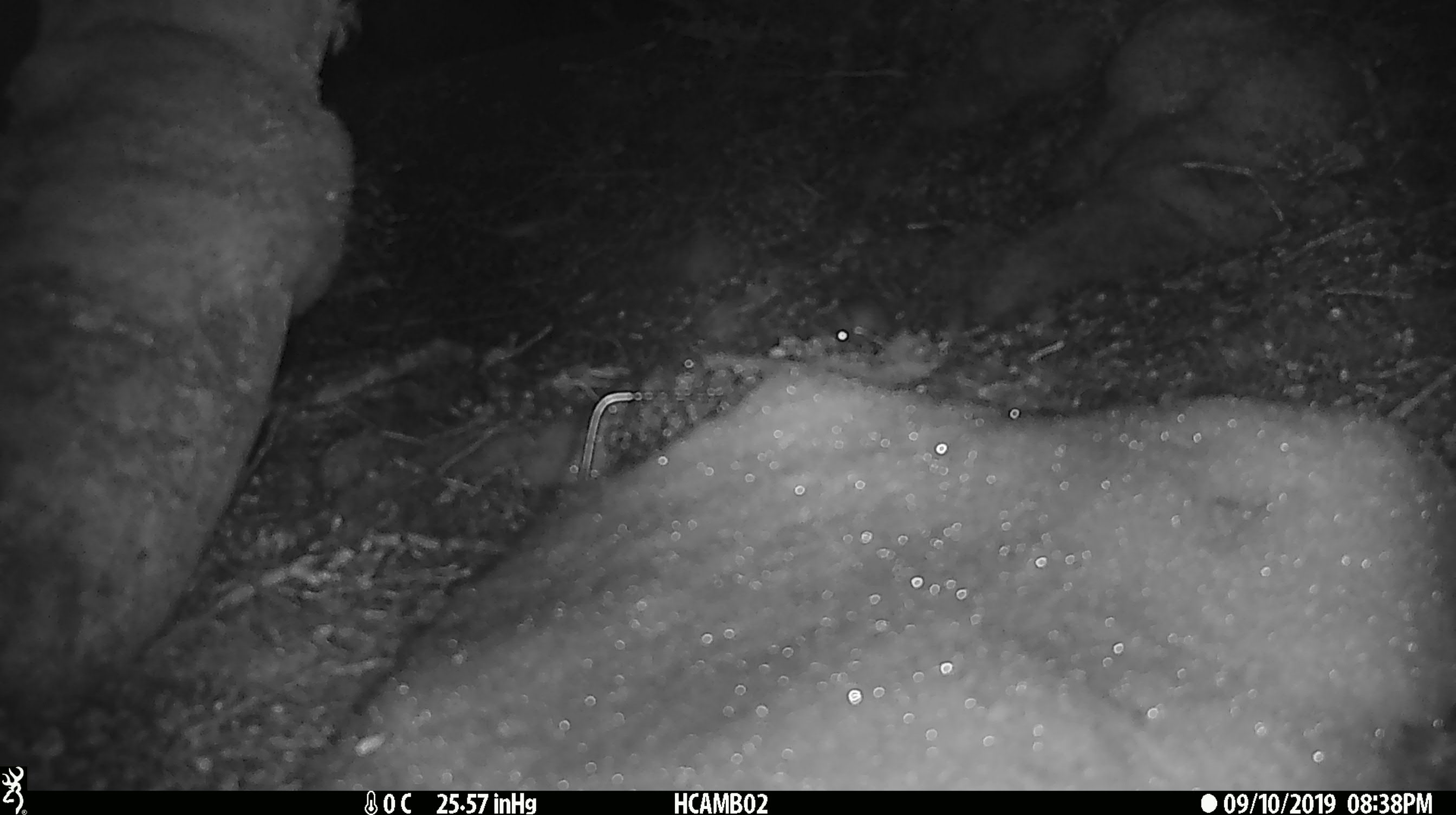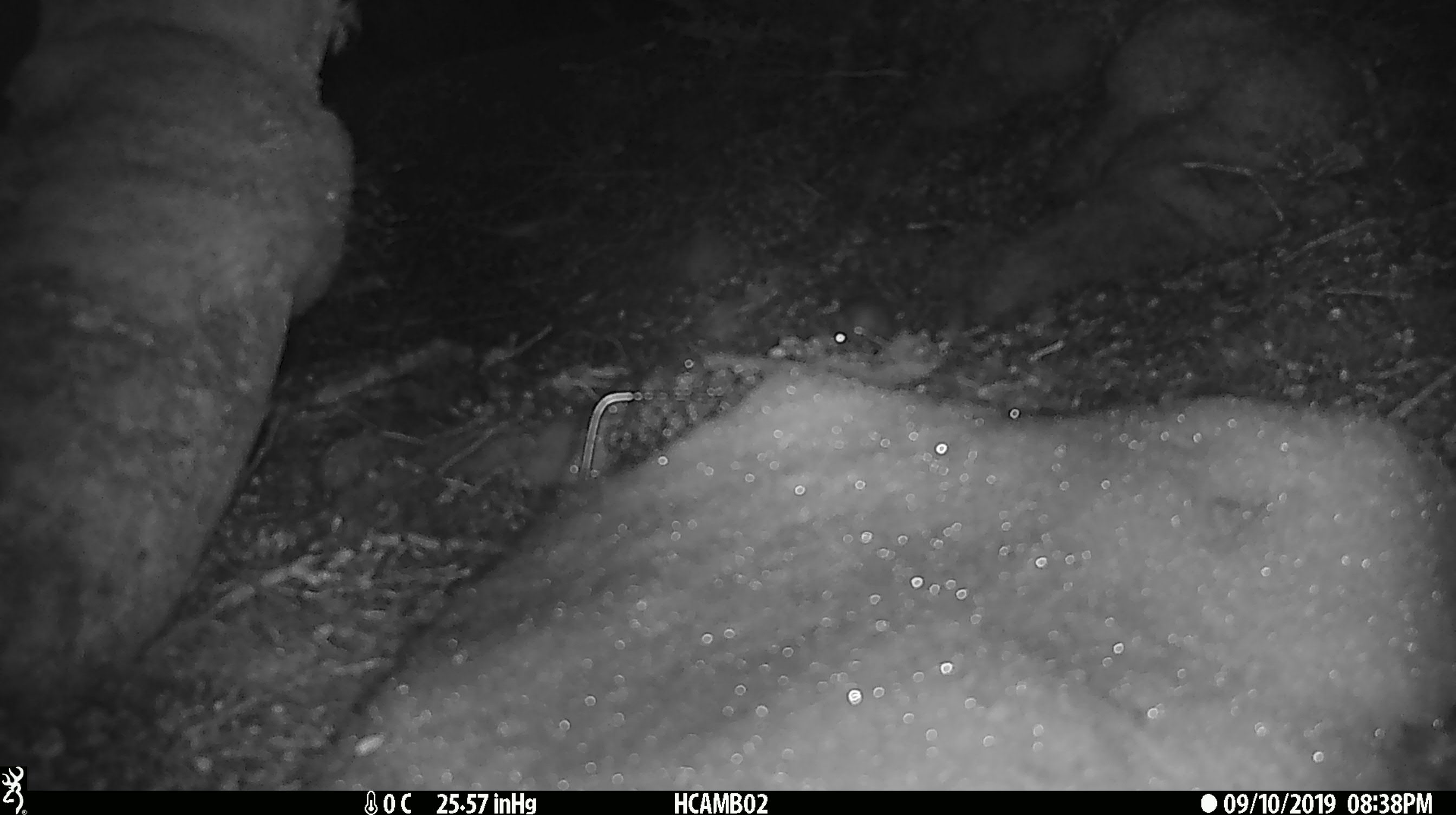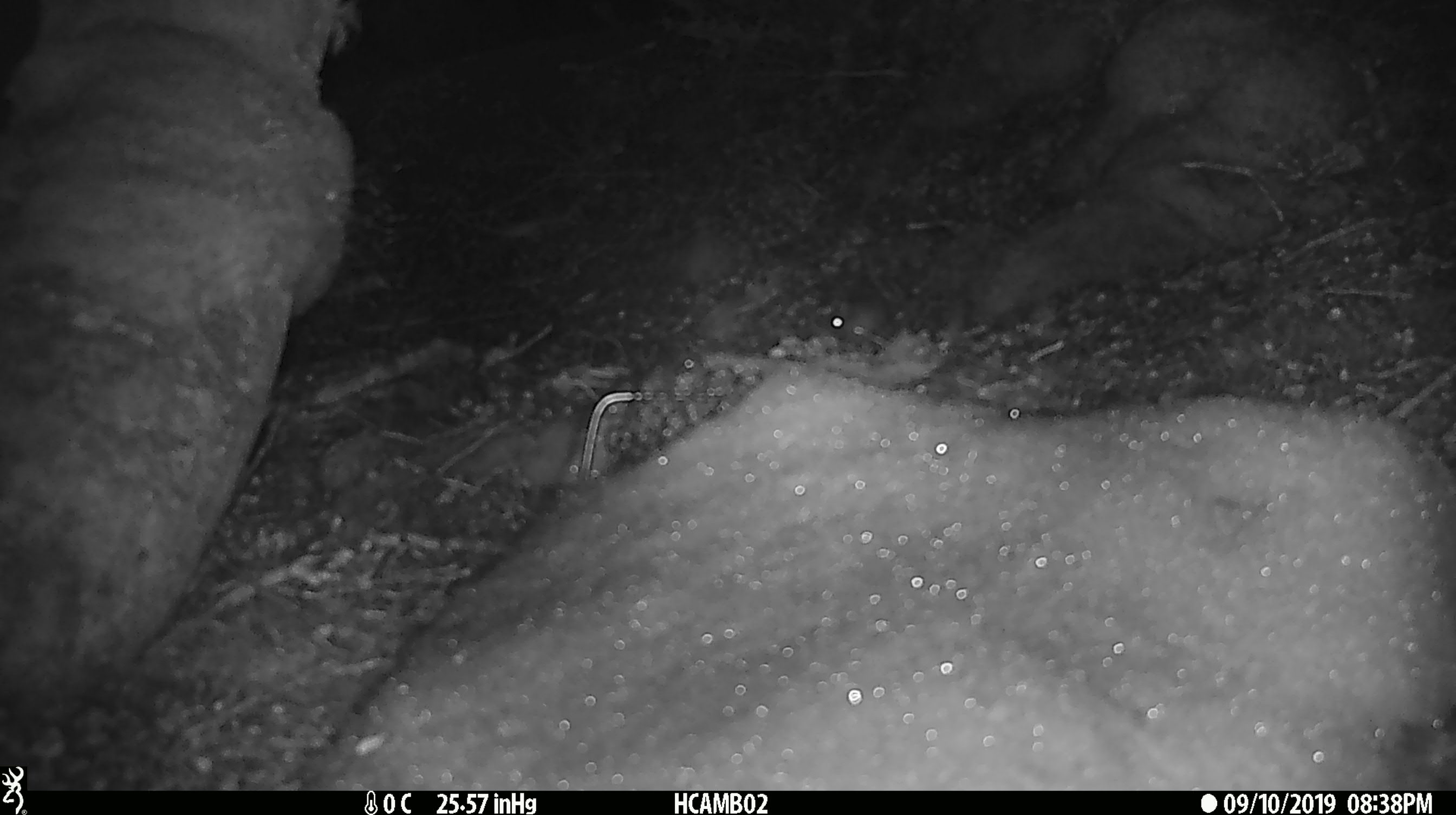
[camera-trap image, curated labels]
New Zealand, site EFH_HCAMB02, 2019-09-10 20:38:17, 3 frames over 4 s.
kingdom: Animalia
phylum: Chordata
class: Mammalia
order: Rodentia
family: Muridae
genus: Mus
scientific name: Mus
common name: mouse